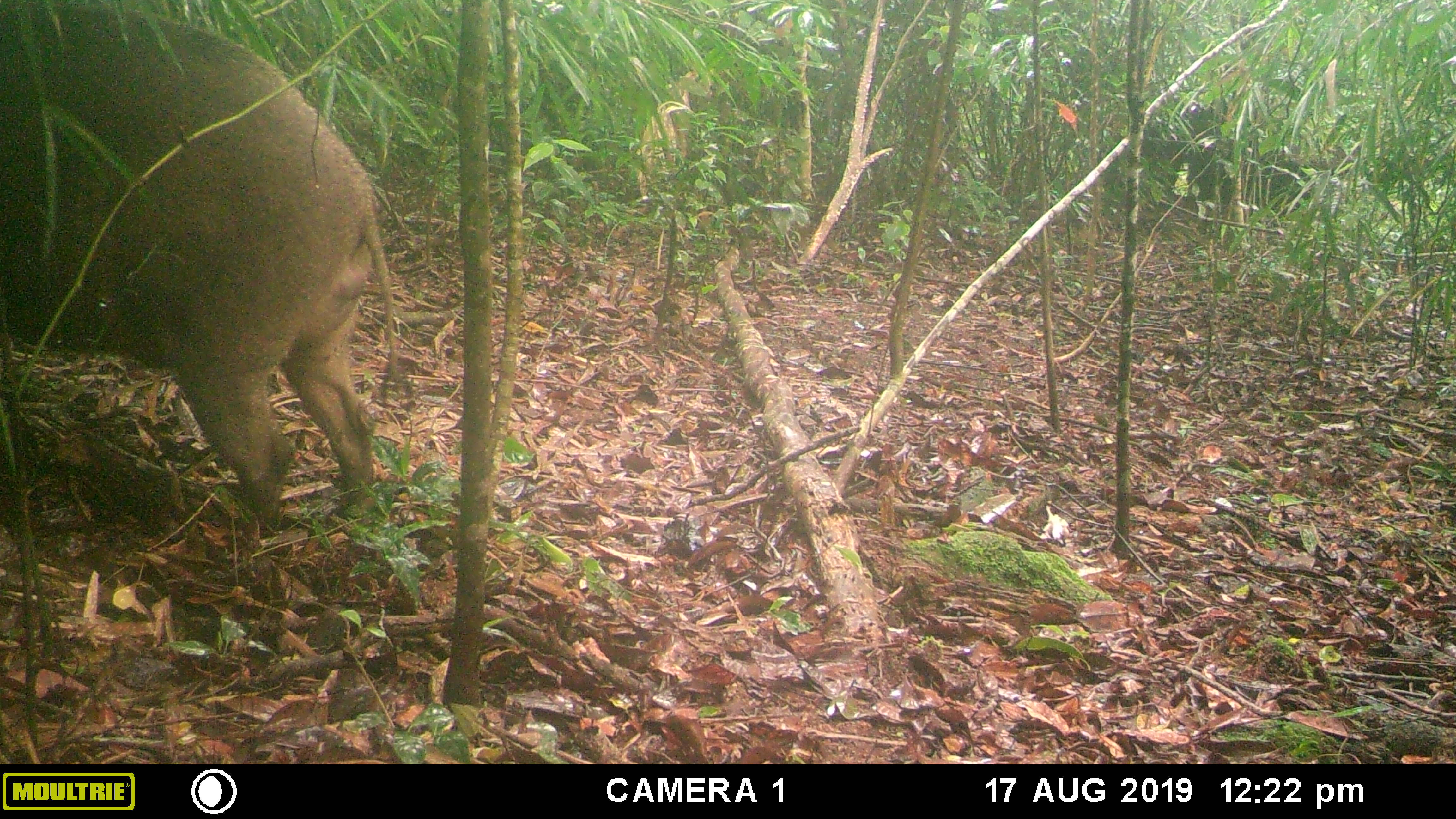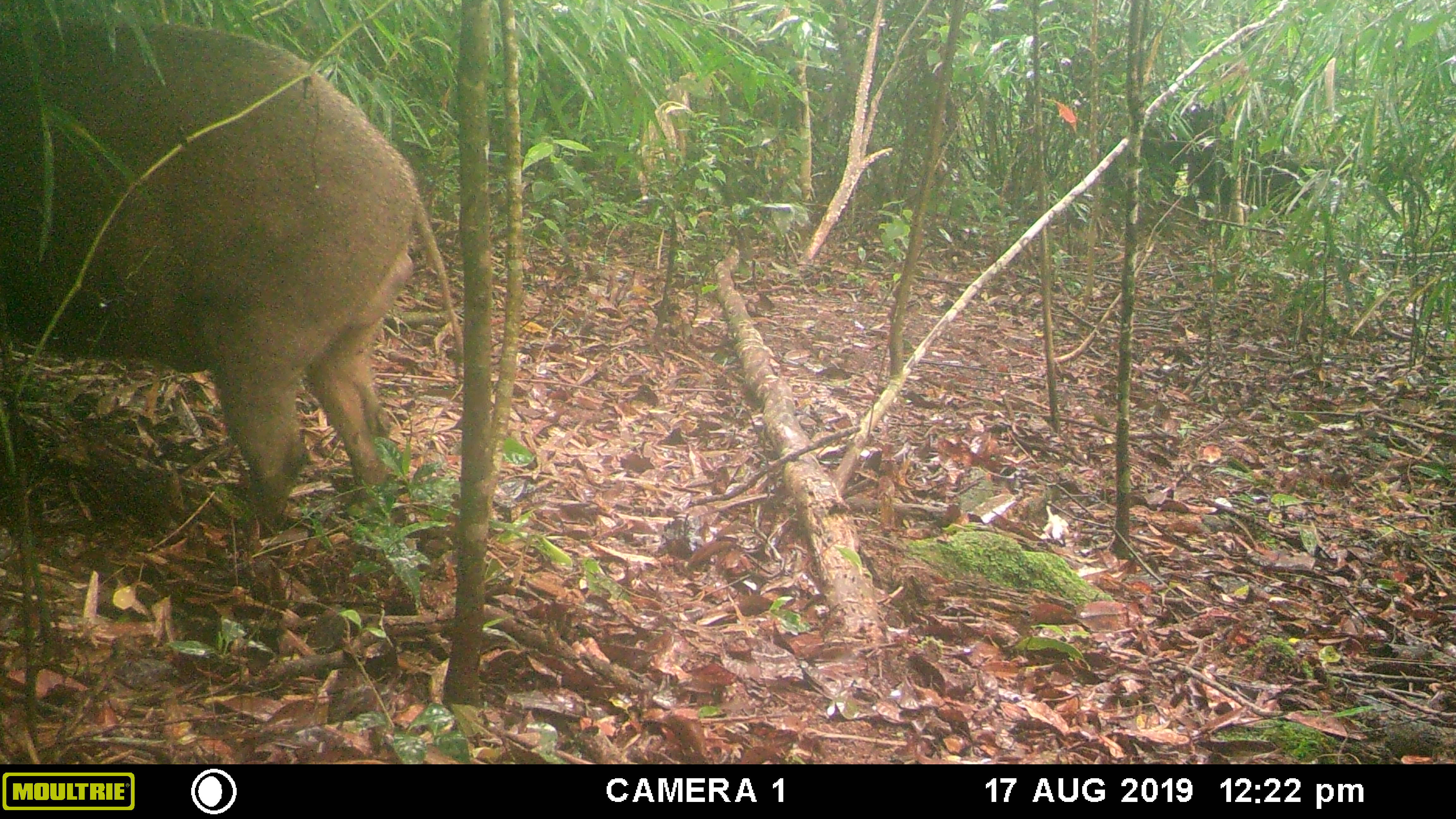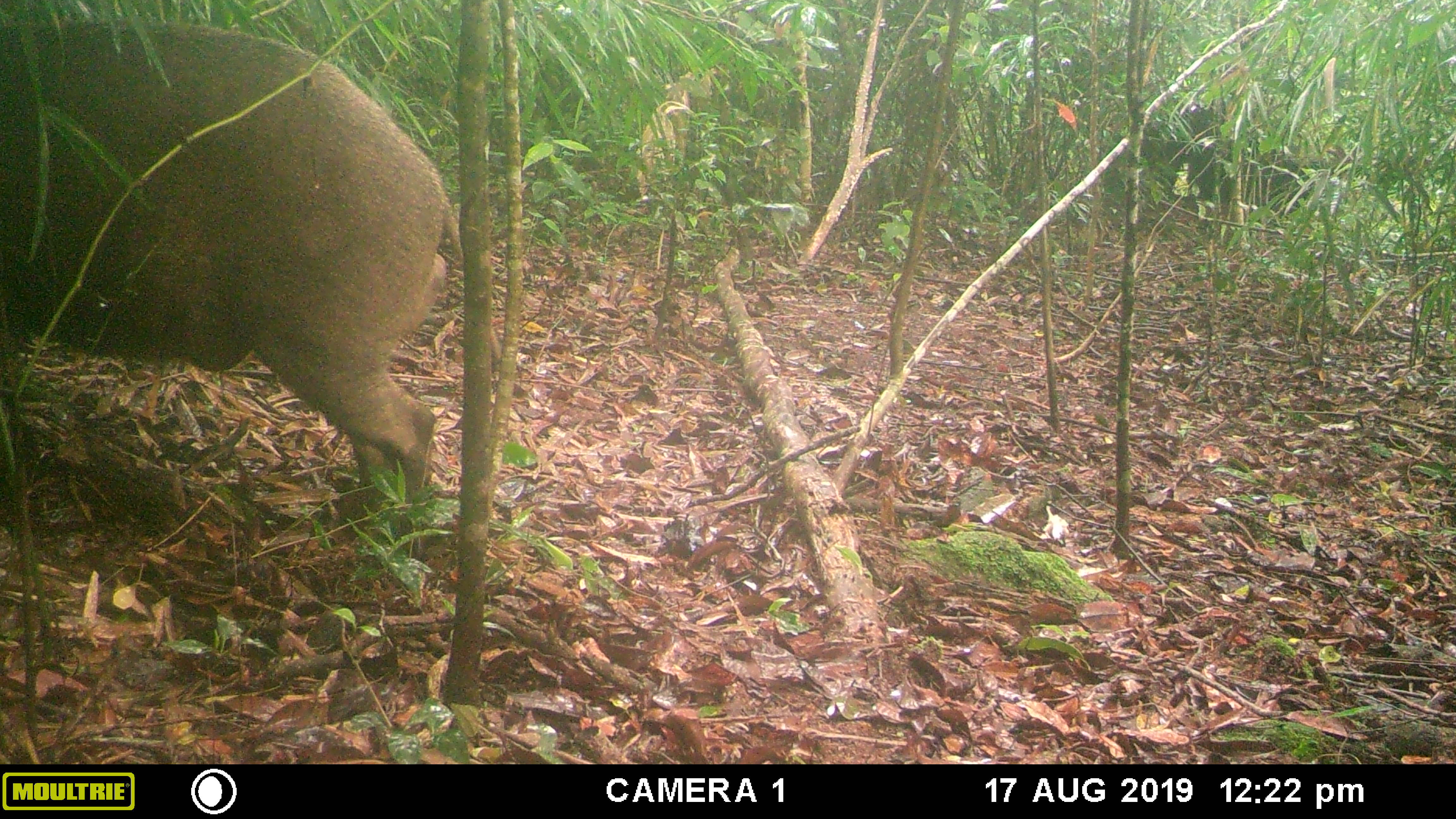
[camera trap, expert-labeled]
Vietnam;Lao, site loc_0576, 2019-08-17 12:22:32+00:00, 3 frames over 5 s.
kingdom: Animalia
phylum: Chordata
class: Mammalia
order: Artiodactyla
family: Suidae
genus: Sus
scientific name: Sus scrofa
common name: eurasian wild pig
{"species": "eurasian wild pig (Sus scrofa)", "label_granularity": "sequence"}